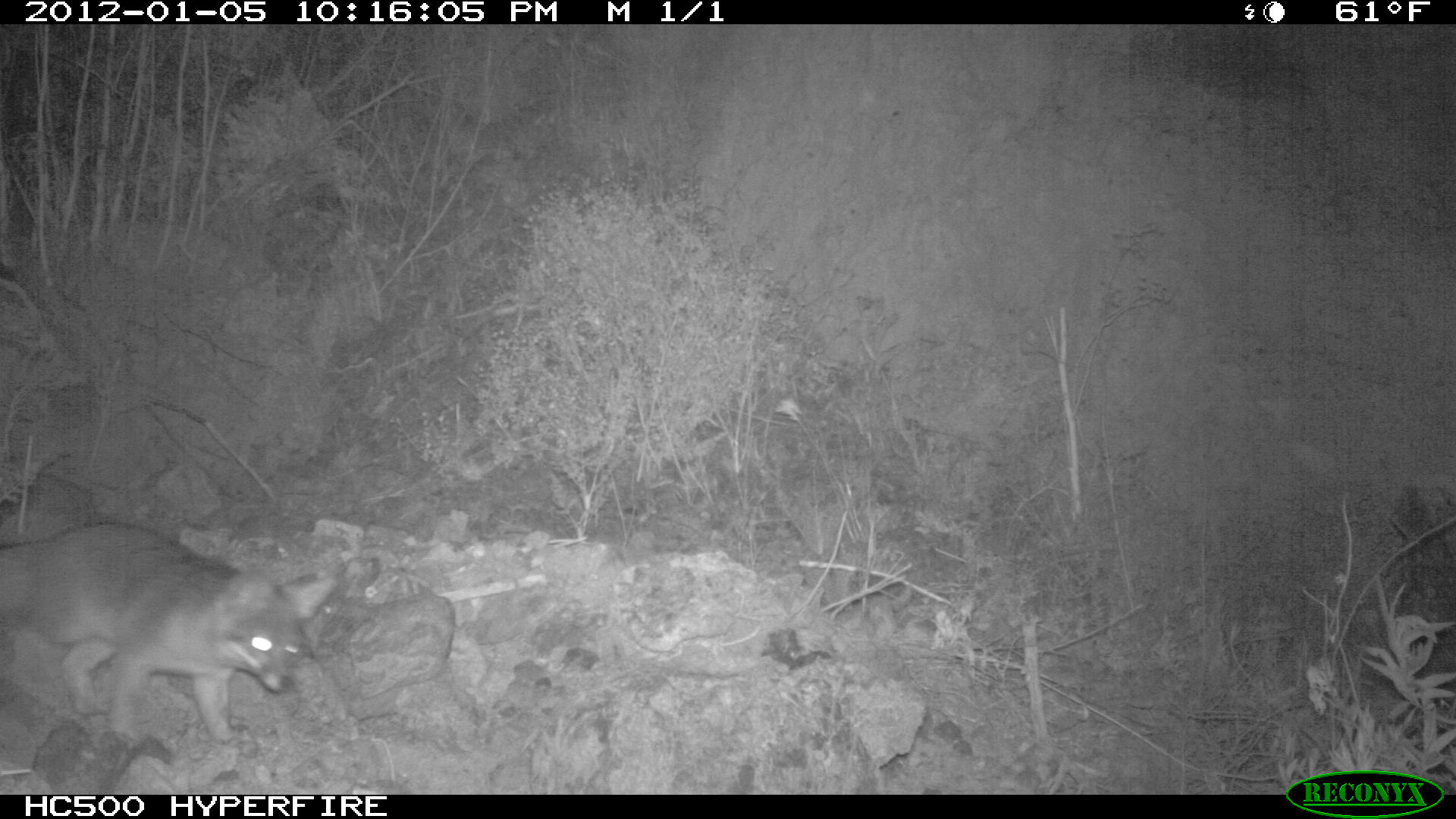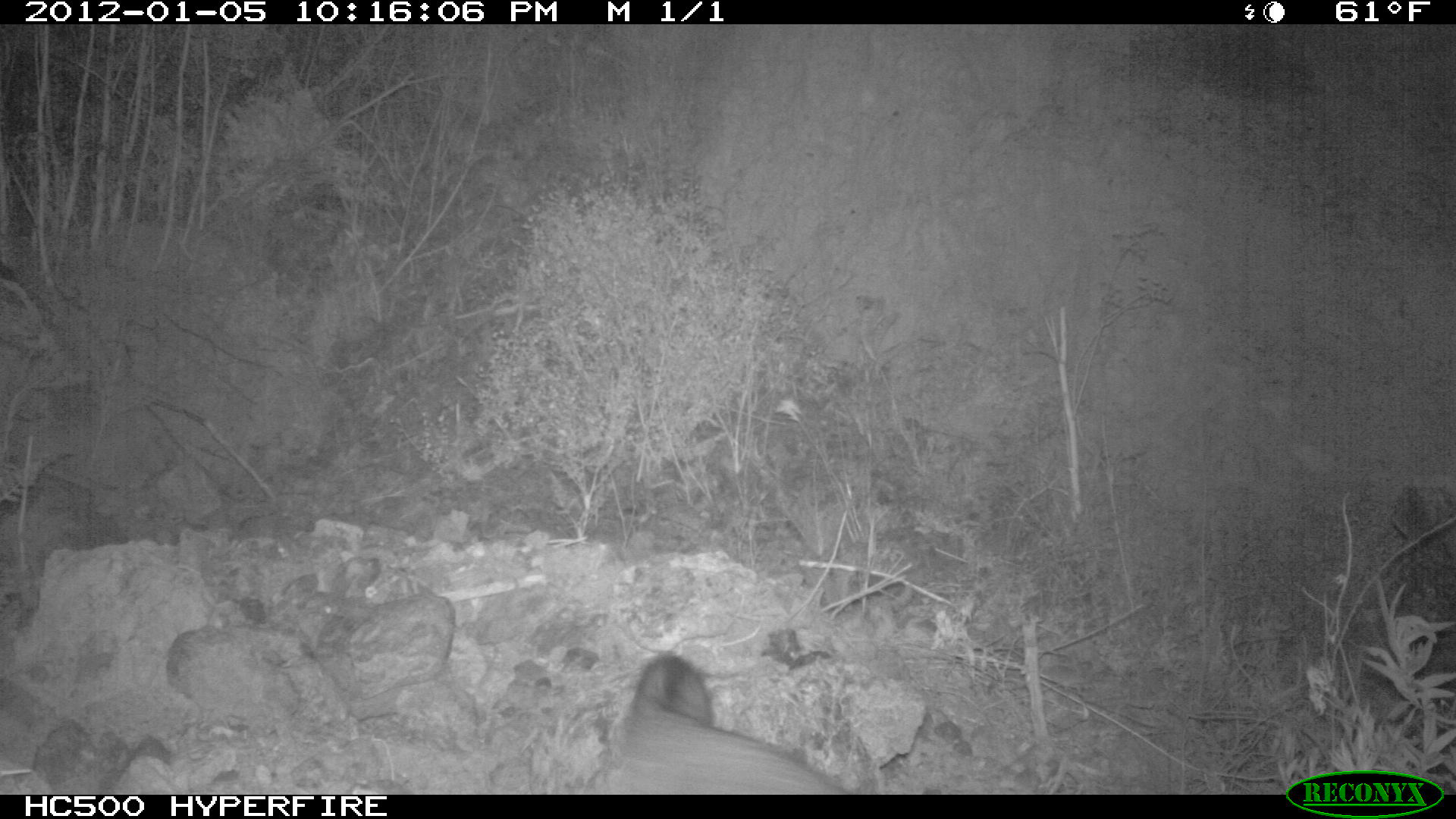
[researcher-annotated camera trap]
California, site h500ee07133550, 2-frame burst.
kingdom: Animalia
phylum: Chordata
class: Mammalia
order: Carnivora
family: Canidae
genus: Urocyon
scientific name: Urocyon littoralis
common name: island fox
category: fox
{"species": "fox (island fox) (Urocyon littoralis)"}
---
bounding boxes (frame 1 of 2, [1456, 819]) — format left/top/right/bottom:
fox: 0/524/340/748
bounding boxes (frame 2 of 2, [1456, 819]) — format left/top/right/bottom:
fox: 620/655/850/794